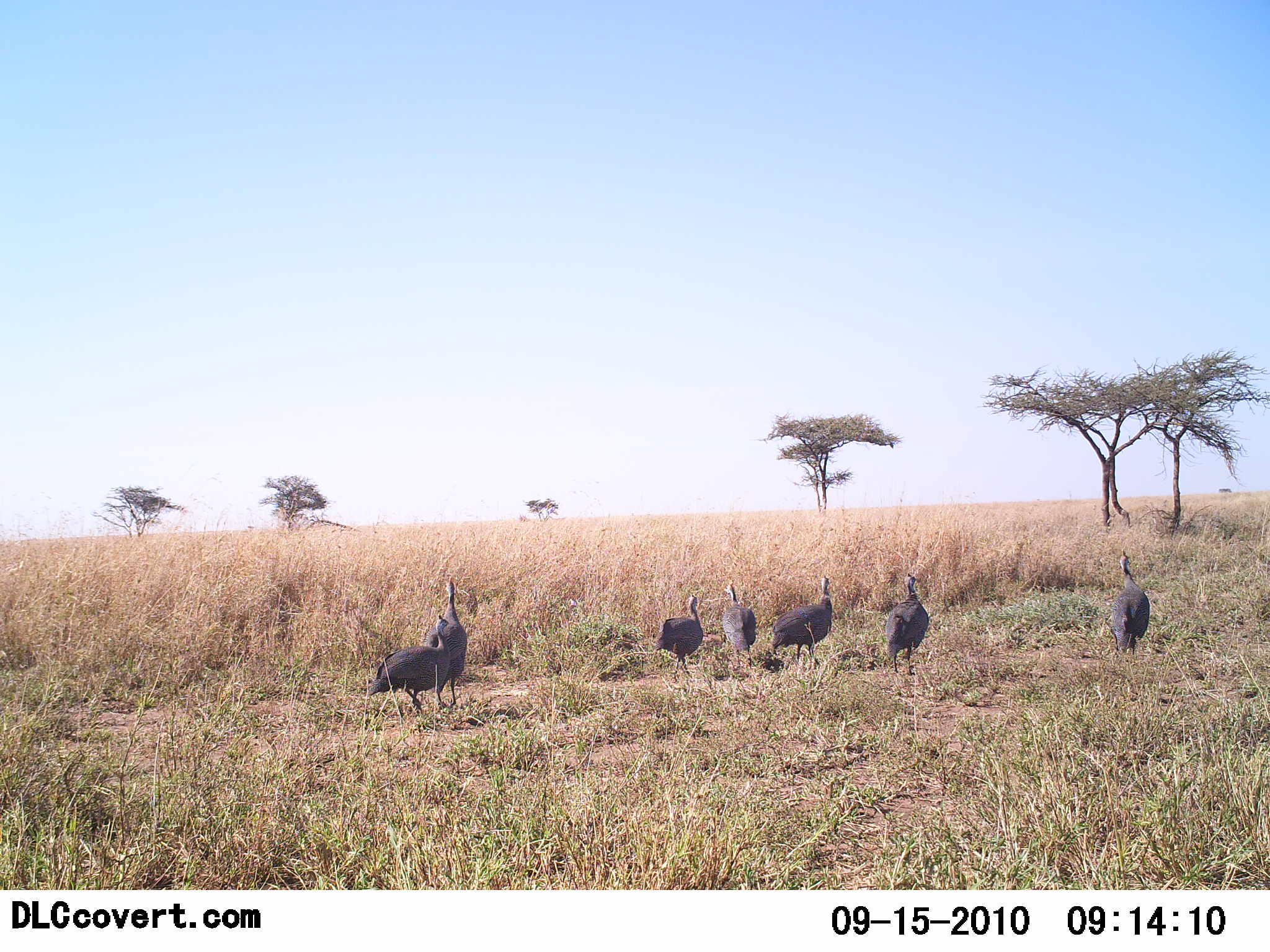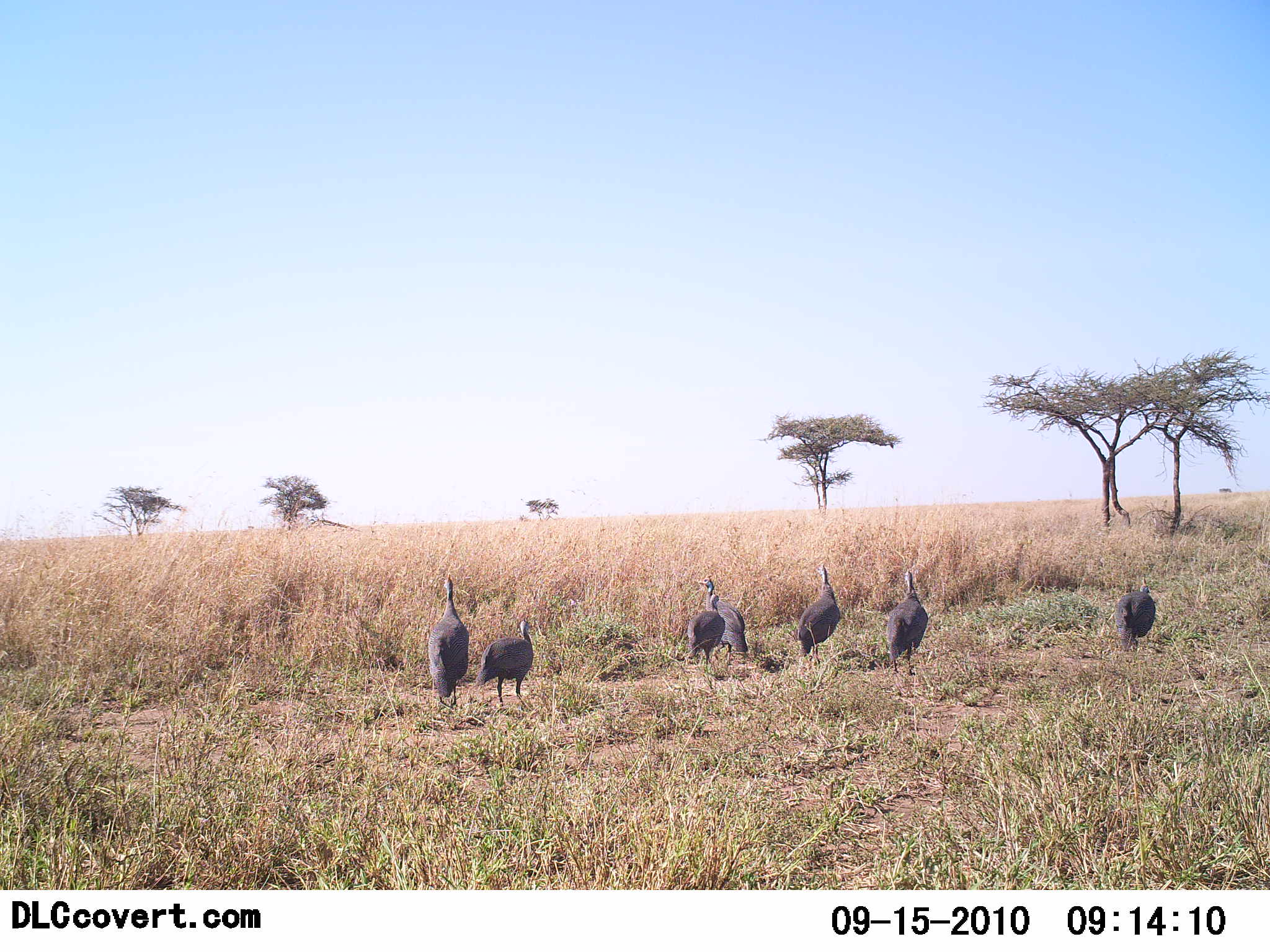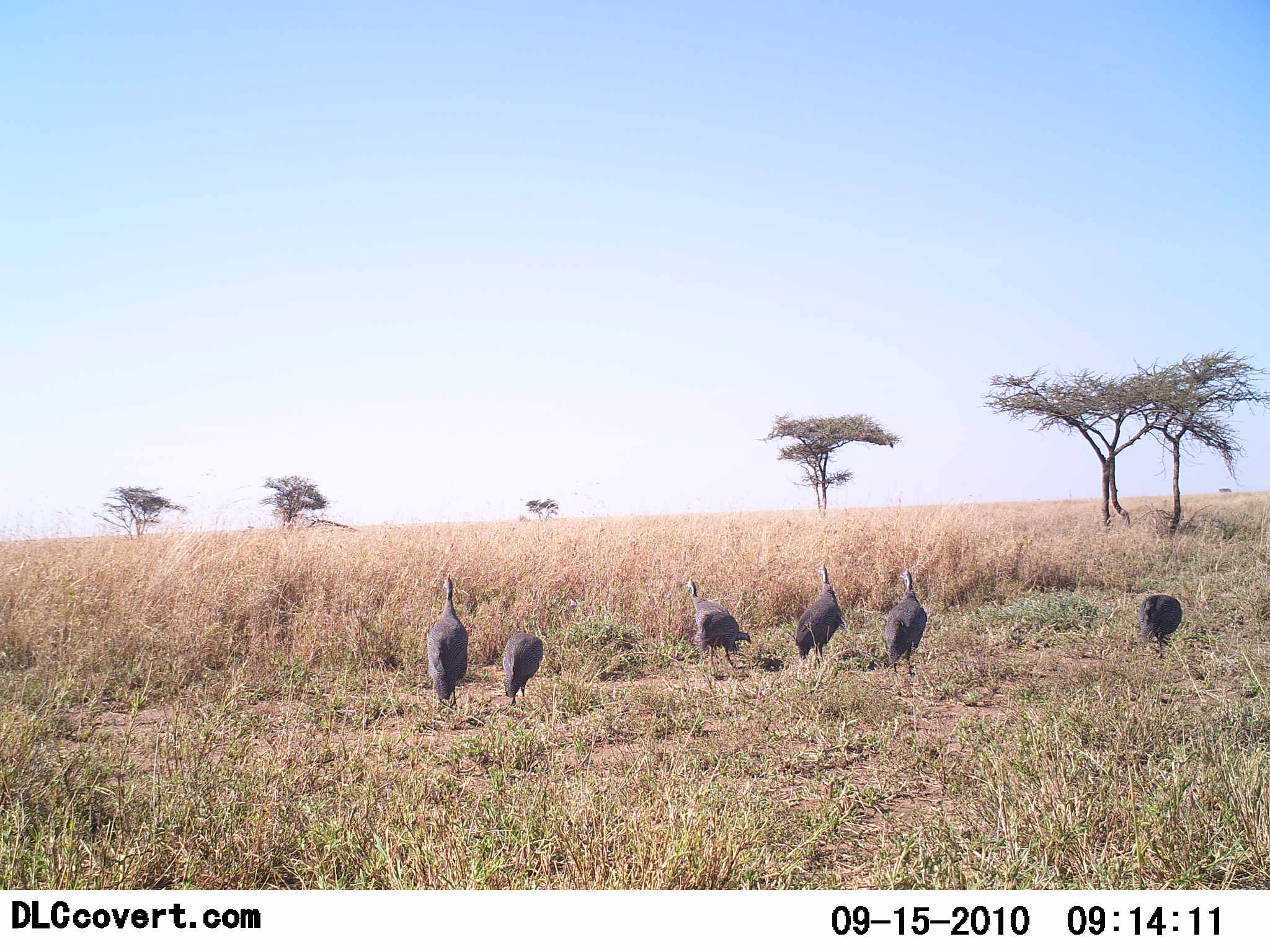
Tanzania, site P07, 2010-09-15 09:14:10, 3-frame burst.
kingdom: Animalia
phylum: Chordata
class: Aves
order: Galliformes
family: Numididae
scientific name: Numididae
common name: guinea fowl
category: guineafowl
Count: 7.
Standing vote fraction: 46%.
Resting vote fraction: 0%.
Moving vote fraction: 85%.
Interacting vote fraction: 0%.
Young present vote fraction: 0%.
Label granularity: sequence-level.